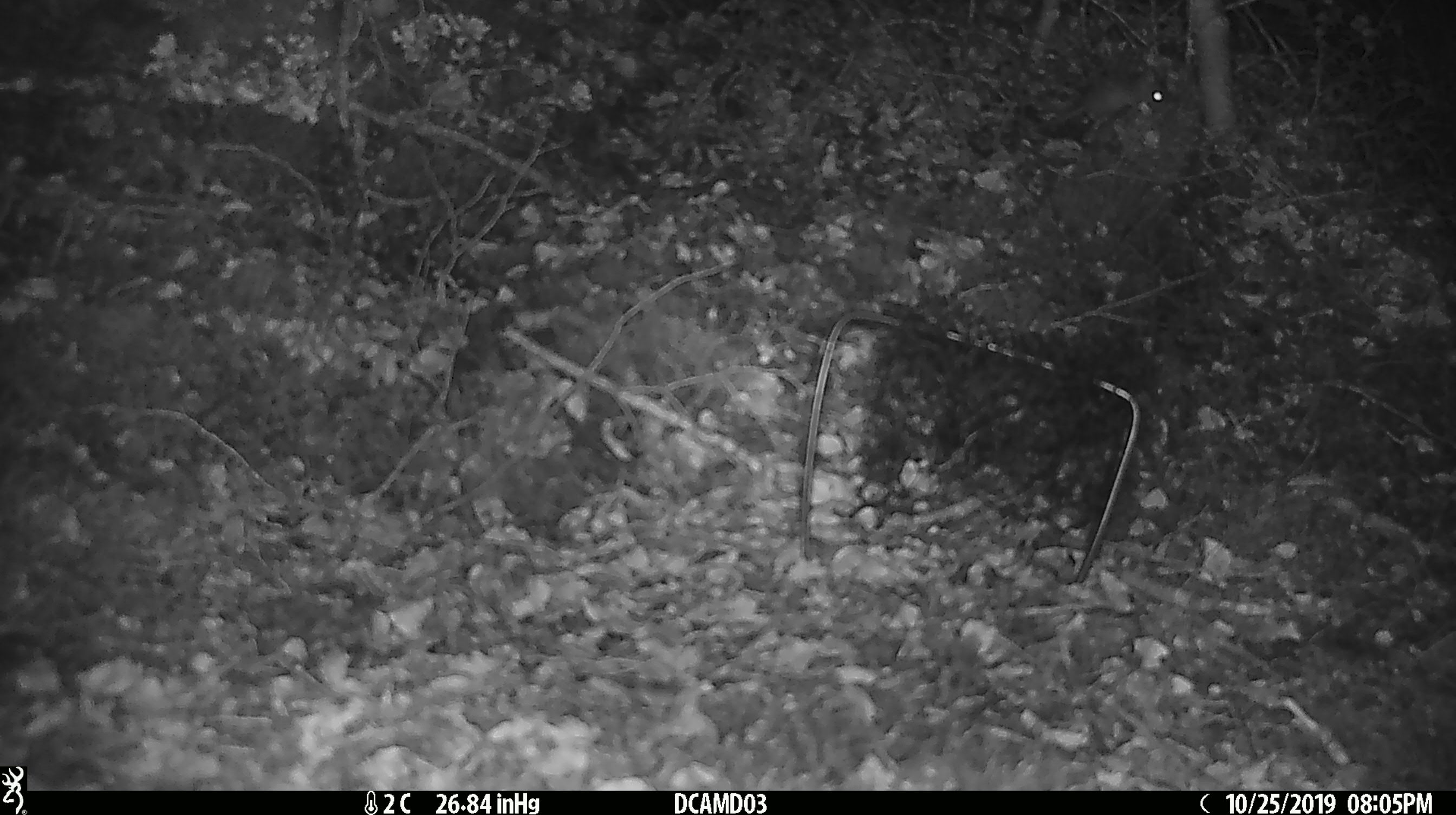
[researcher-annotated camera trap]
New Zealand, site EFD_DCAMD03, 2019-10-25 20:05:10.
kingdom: Animalia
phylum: Chordata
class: Mammalia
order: Rodentia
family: Muridae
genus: Mus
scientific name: Mus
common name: mouse